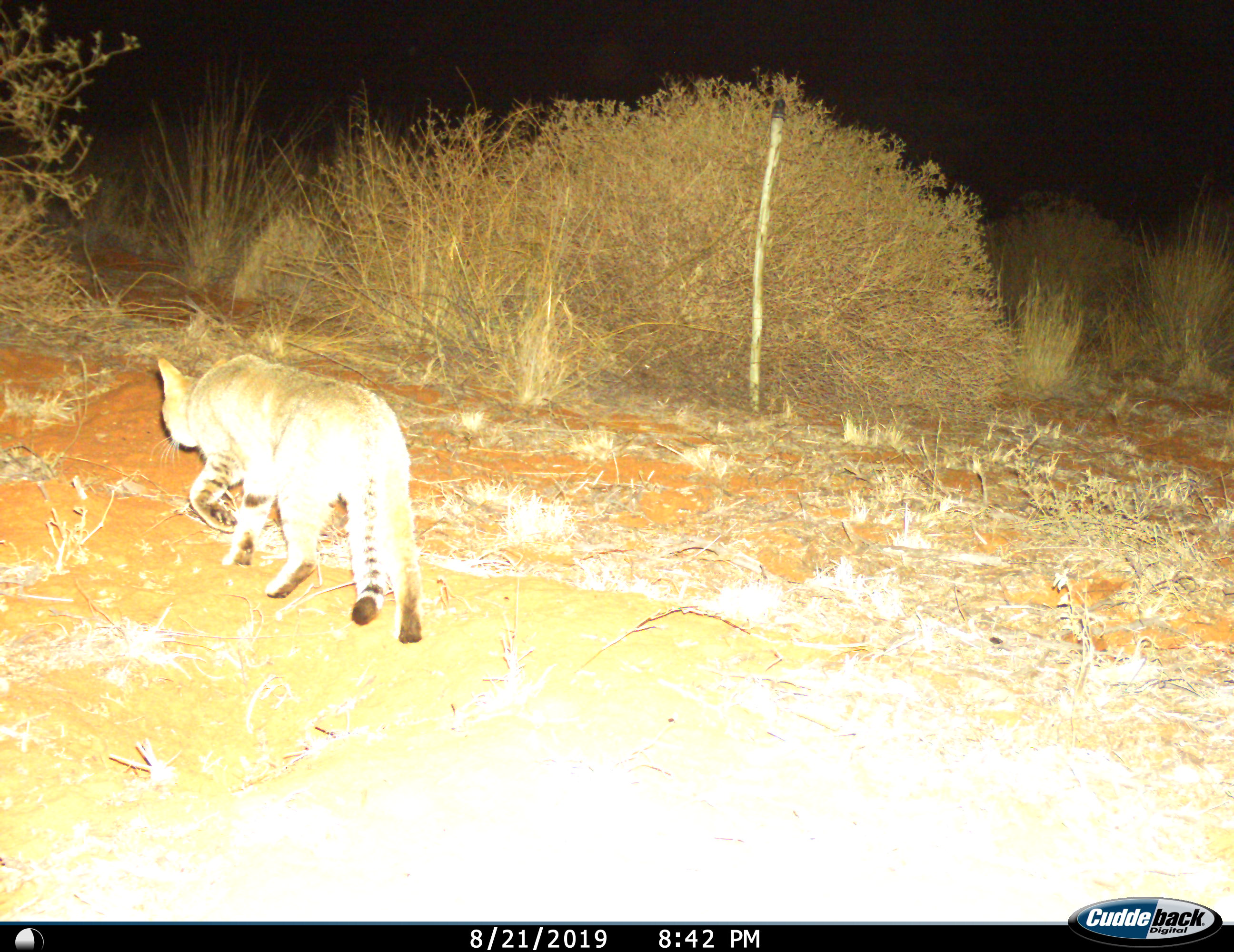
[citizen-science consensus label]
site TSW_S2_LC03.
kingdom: Animalia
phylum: Chordata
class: Mammalia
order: Carnivora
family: Felidae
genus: Felis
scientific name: Felis lybica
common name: african wild cat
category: africanwildcat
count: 1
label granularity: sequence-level